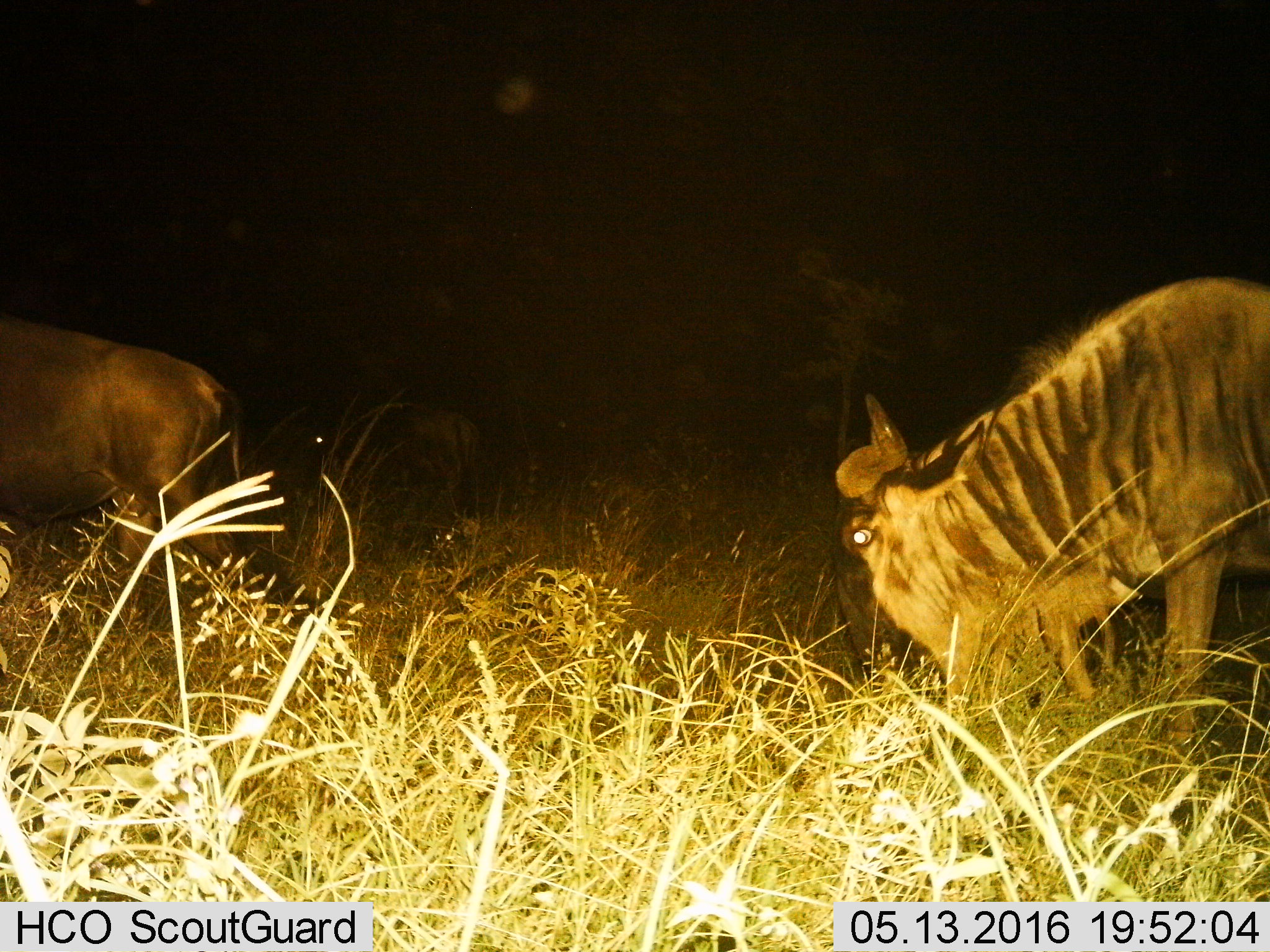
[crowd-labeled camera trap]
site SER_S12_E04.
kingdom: Animalia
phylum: Chordata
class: Mammalia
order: Artiodactyla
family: Bovidae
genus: Connochaetes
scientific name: Connochaetes taurinus taurinus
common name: blue wildebeest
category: wildebeestblue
Wildebeestblue (blue wildebeest) (Connochaetes taurinus taurinus), count 3. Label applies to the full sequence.